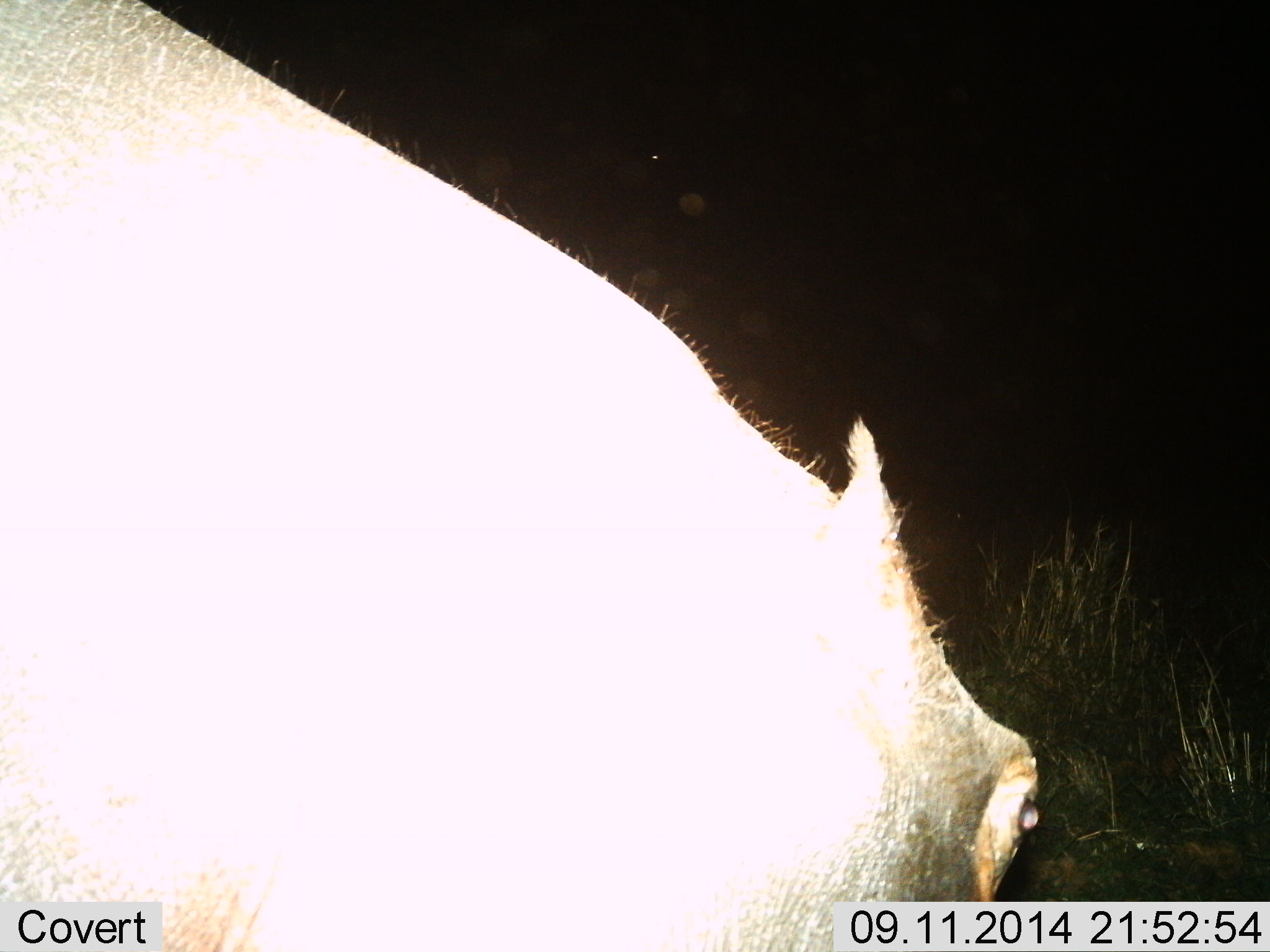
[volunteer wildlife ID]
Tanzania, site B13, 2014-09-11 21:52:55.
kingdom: Animalia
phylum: Chordata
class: Mammalia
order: Artiodactyla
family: Hippopotamidae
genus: Hippopotamus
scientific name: Hippopotamus amphibius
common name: hippopotamus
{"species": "hippopotamus (Hippopotamus amphibius)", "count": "1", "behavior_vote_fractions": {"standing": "50%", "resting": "0%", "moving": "0%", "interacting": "0%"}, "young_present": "0%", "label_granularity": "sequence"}